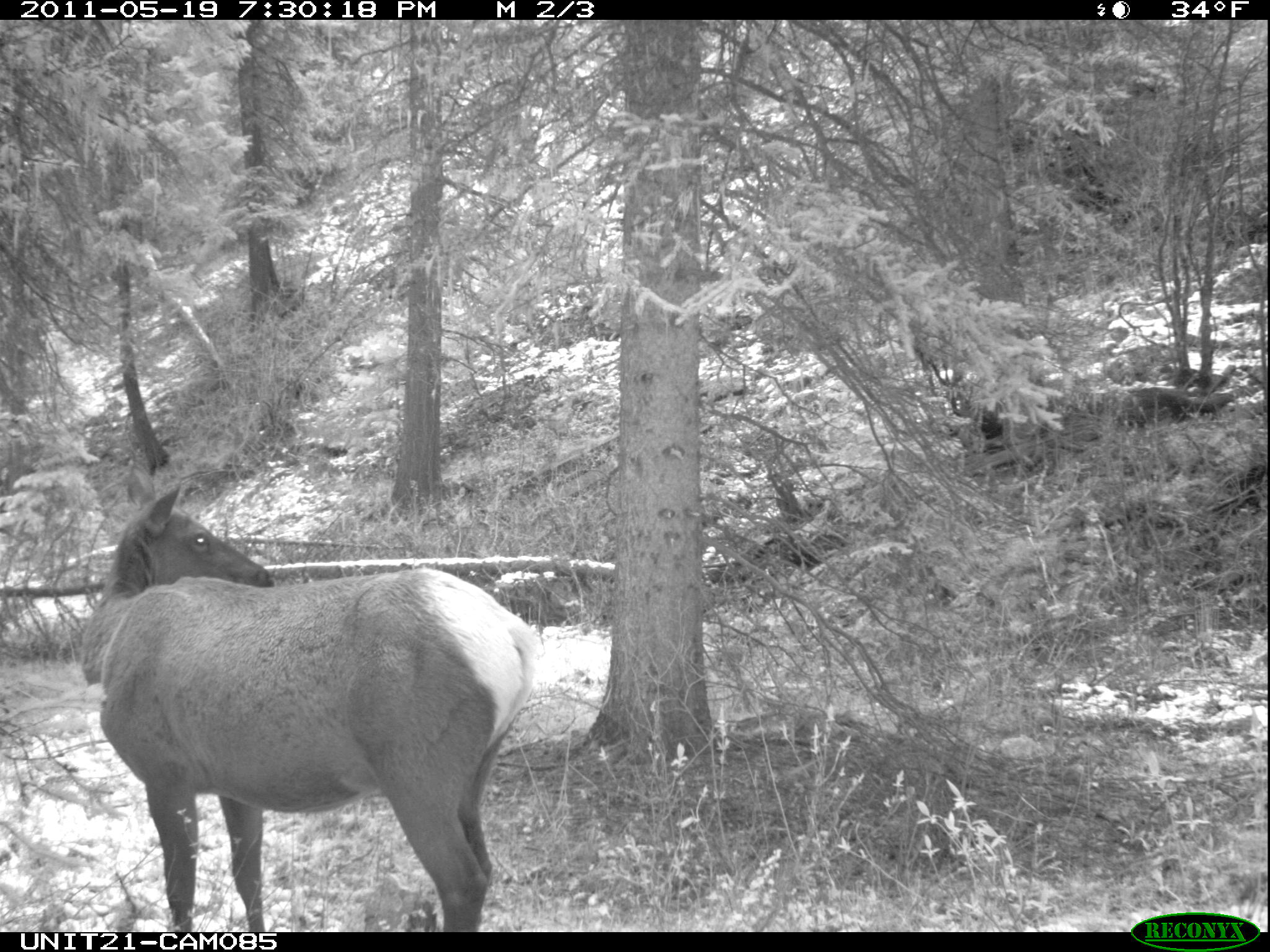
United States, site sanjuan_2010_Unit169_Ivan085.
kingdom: Animalia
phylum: Chordata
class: Mammalia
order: Artiodactyla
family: Cervidae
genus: Cervus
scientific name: Cervus elaphus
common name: red deer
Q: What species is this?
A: Cervus elaphus (red deer).